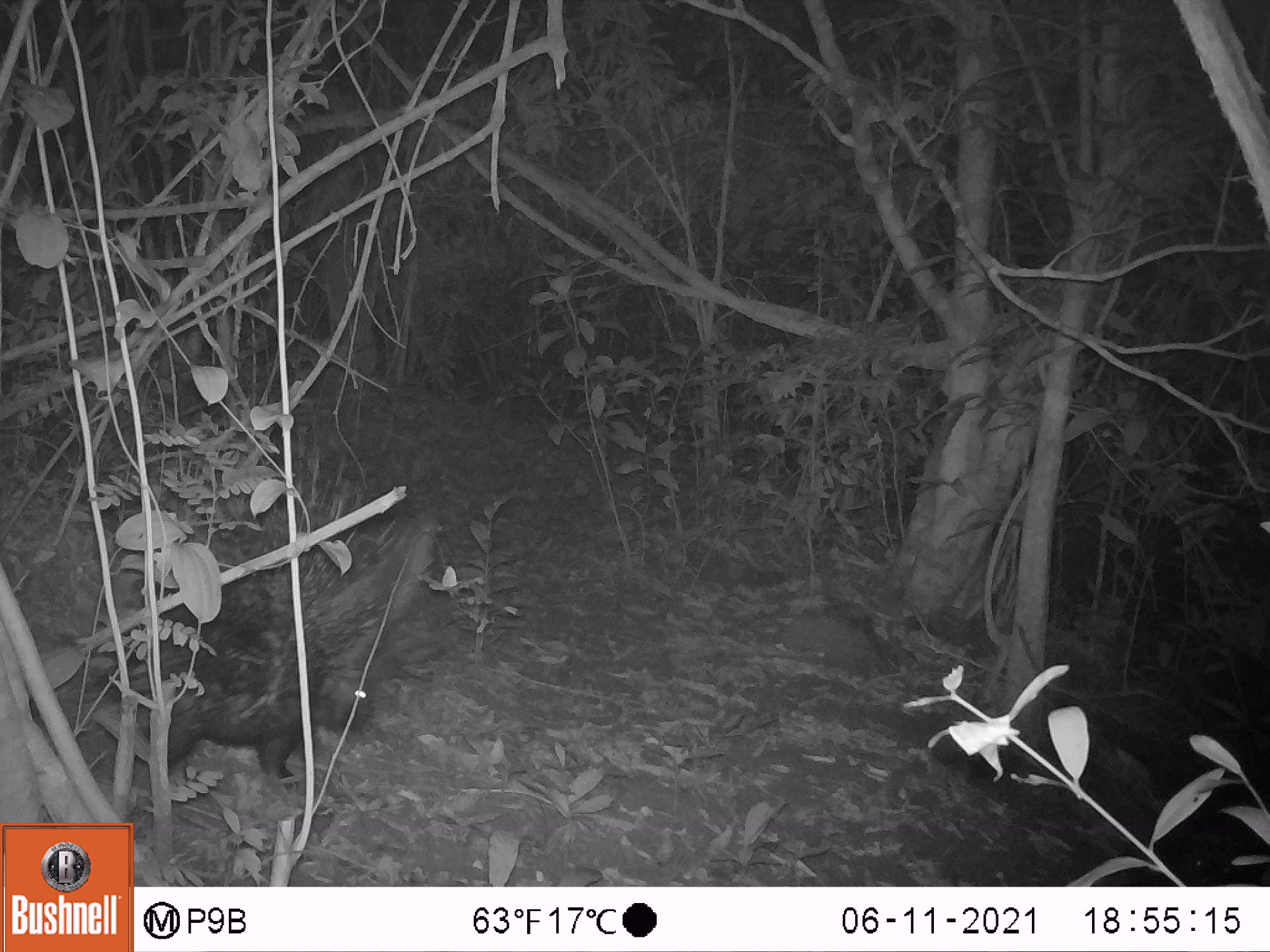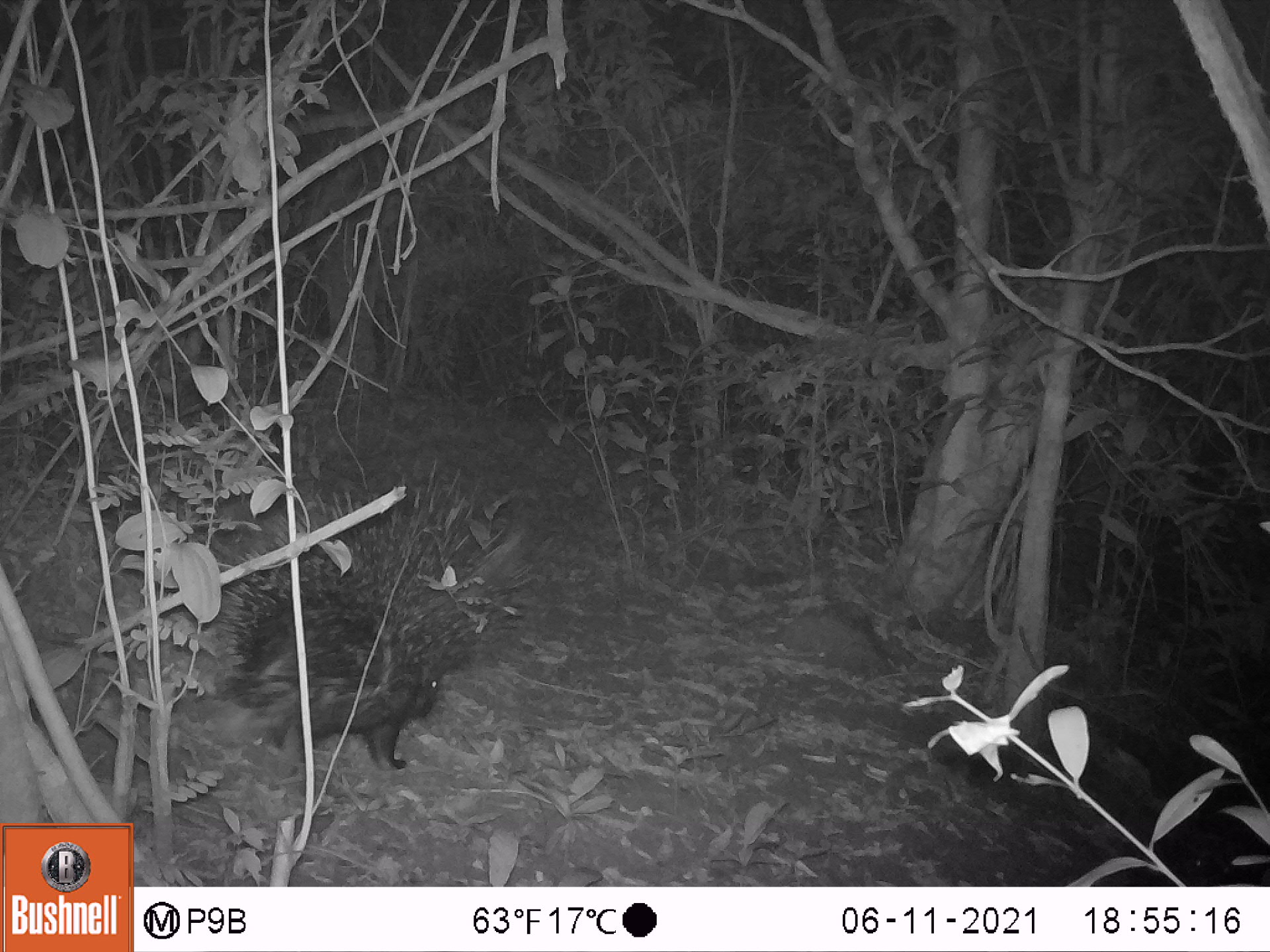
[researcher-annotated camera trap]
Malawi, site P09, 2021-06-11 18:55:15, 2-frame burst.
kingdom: Animalia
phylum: Chordata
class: Mammalia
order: Rodentia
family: Hystricidae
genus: Hystrix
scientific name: Hystrix africaeaustralis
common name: cape porcupine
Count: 1.